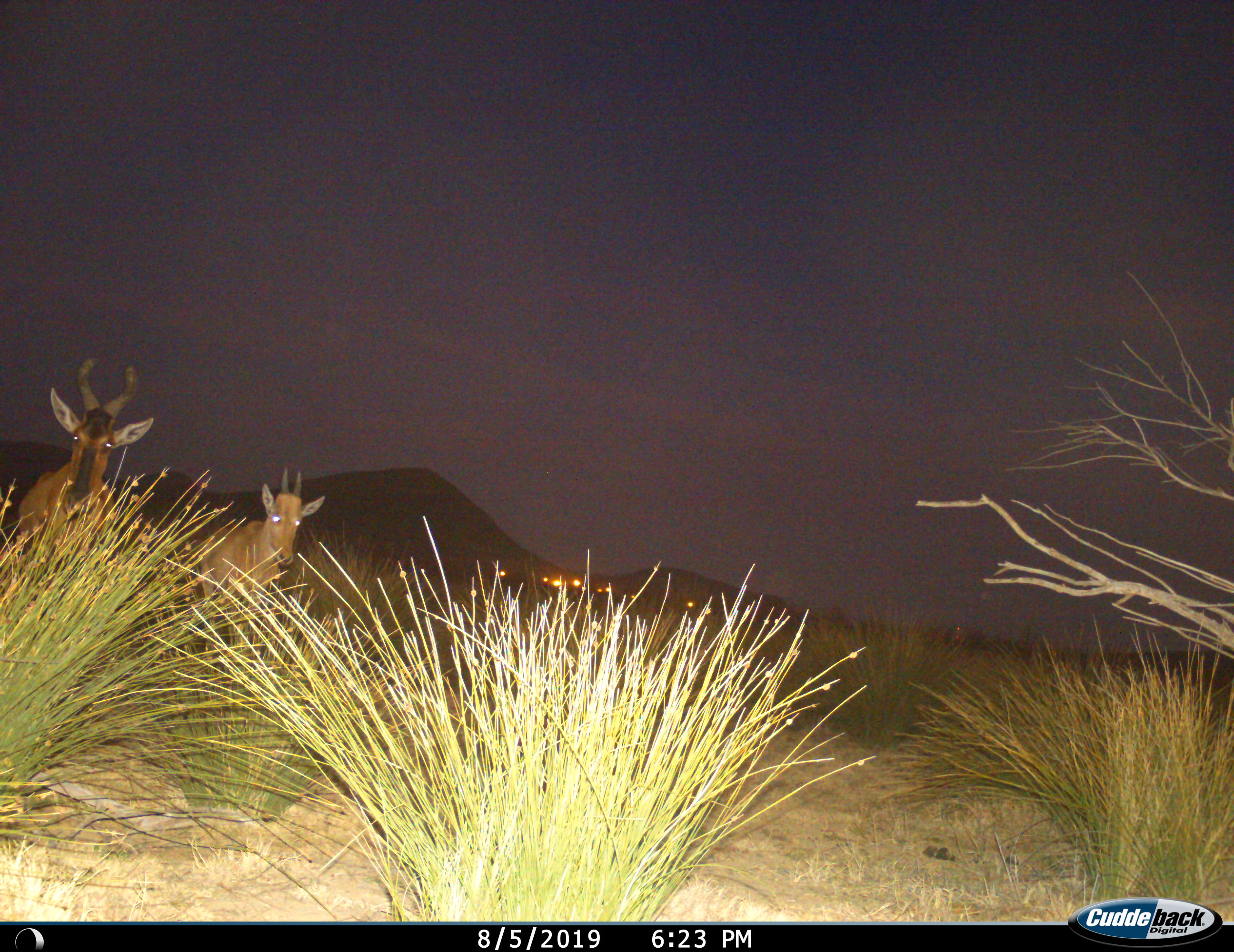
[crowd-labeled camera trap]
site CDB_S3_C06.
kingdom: Animalia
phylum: Chordata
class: Mammalia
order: Artiodactyla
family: Bovidae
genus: Alcelaphus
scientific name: Alcelaphus buselaphus caama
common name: red hartebeest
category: hartebeestred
Hartebeestred (red hartebeest) (Alcelaphus buselaphus caama), count 2. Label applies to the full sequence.